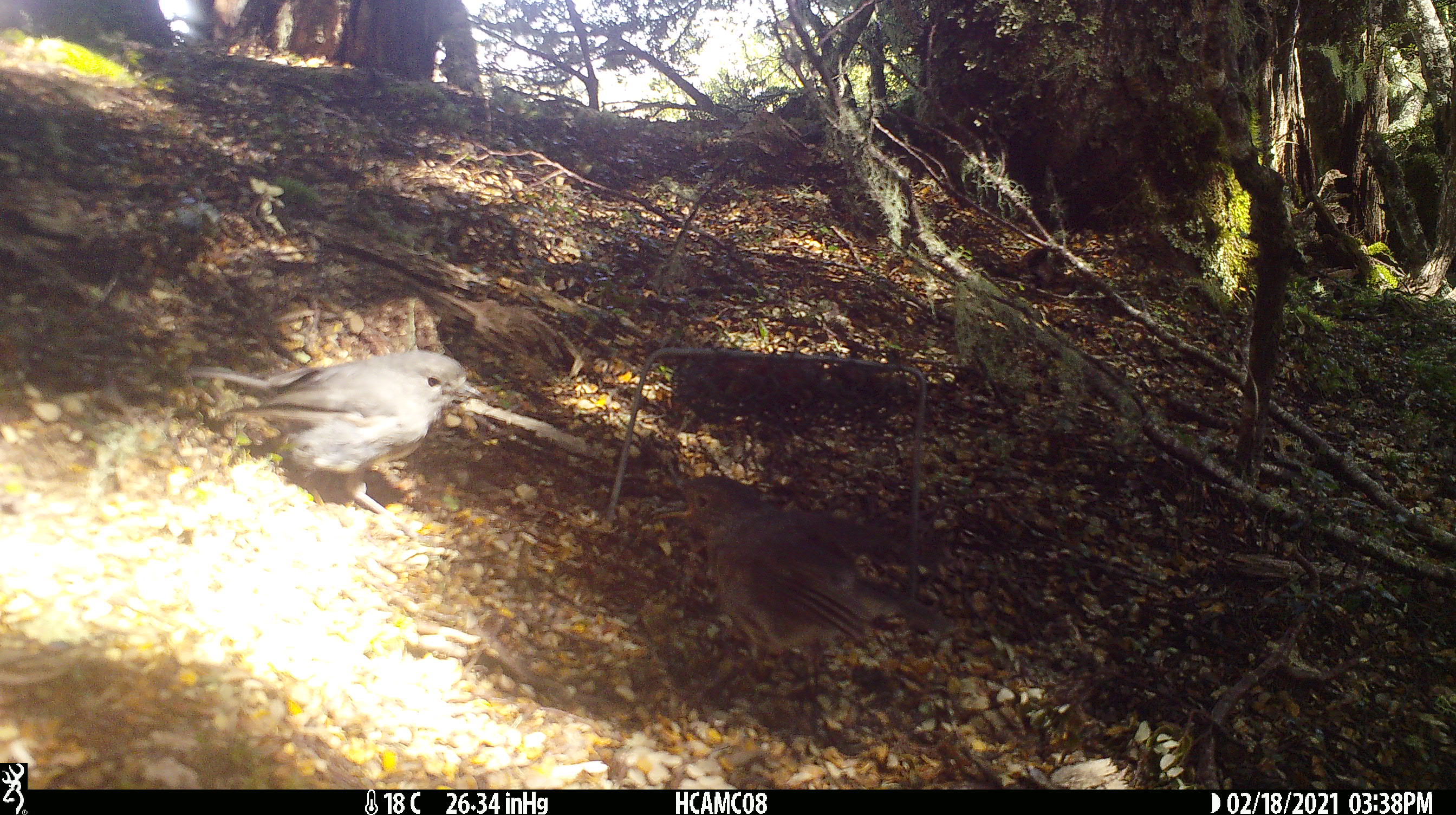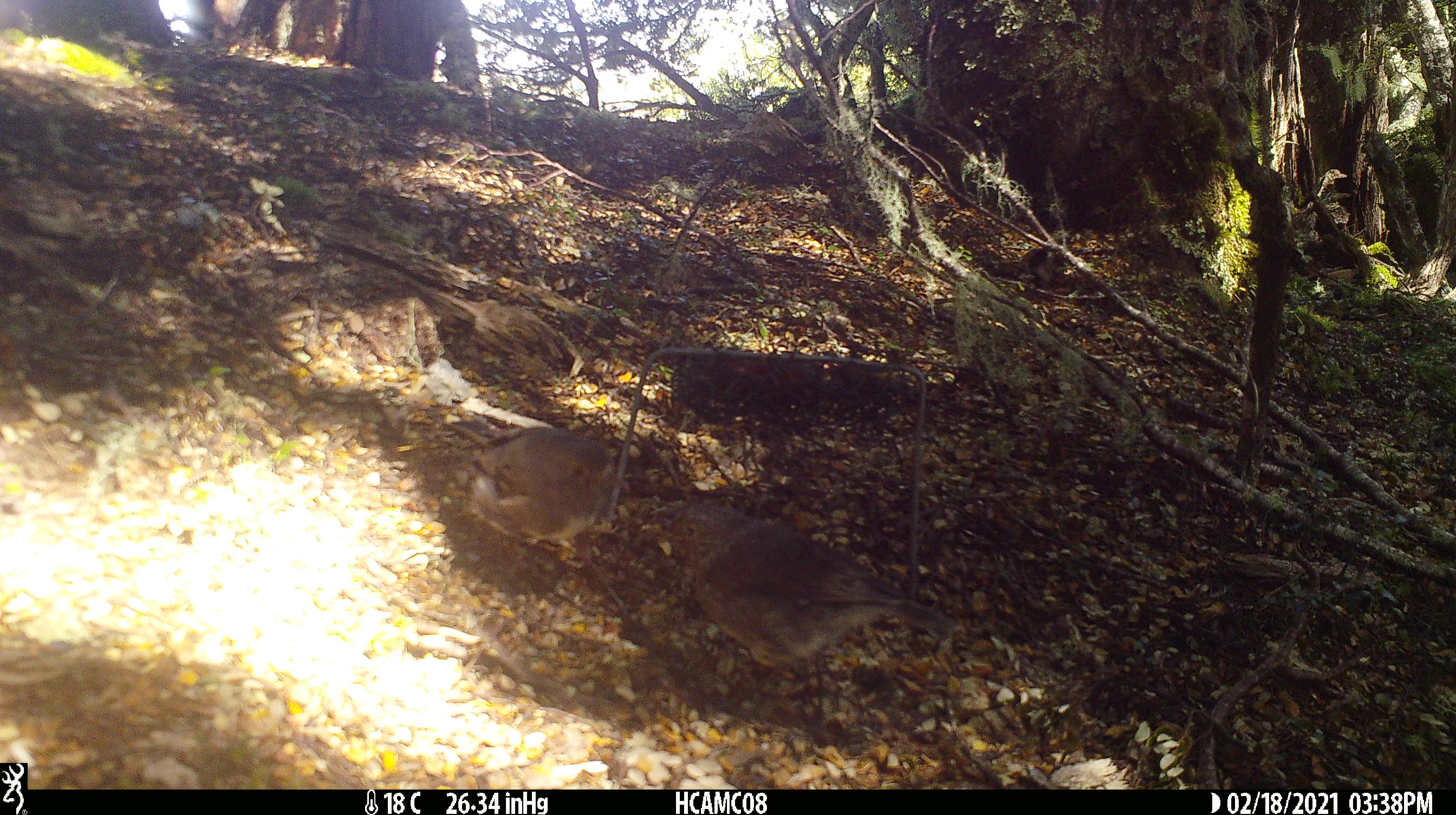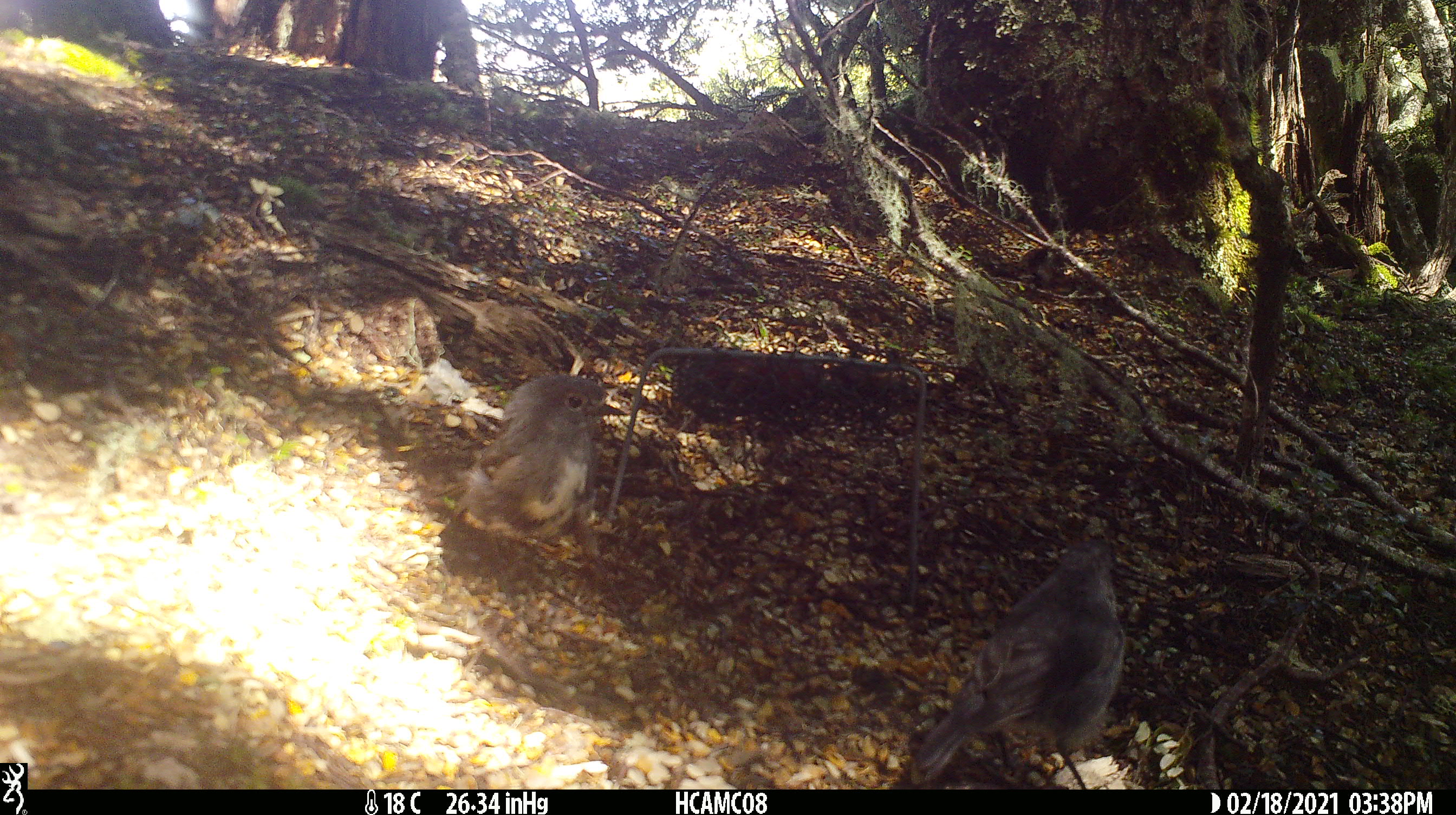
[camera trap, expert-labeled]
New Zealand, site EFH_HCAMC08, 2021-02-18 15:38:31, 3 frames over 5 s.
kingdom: Animalia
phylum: Chordata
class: Aves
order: Passeriformes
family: Petroicidae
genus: Petroica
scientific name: Petroica australis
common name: new zealand robin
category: robin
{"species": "robin (new zealand robin) (Petroica australis)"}